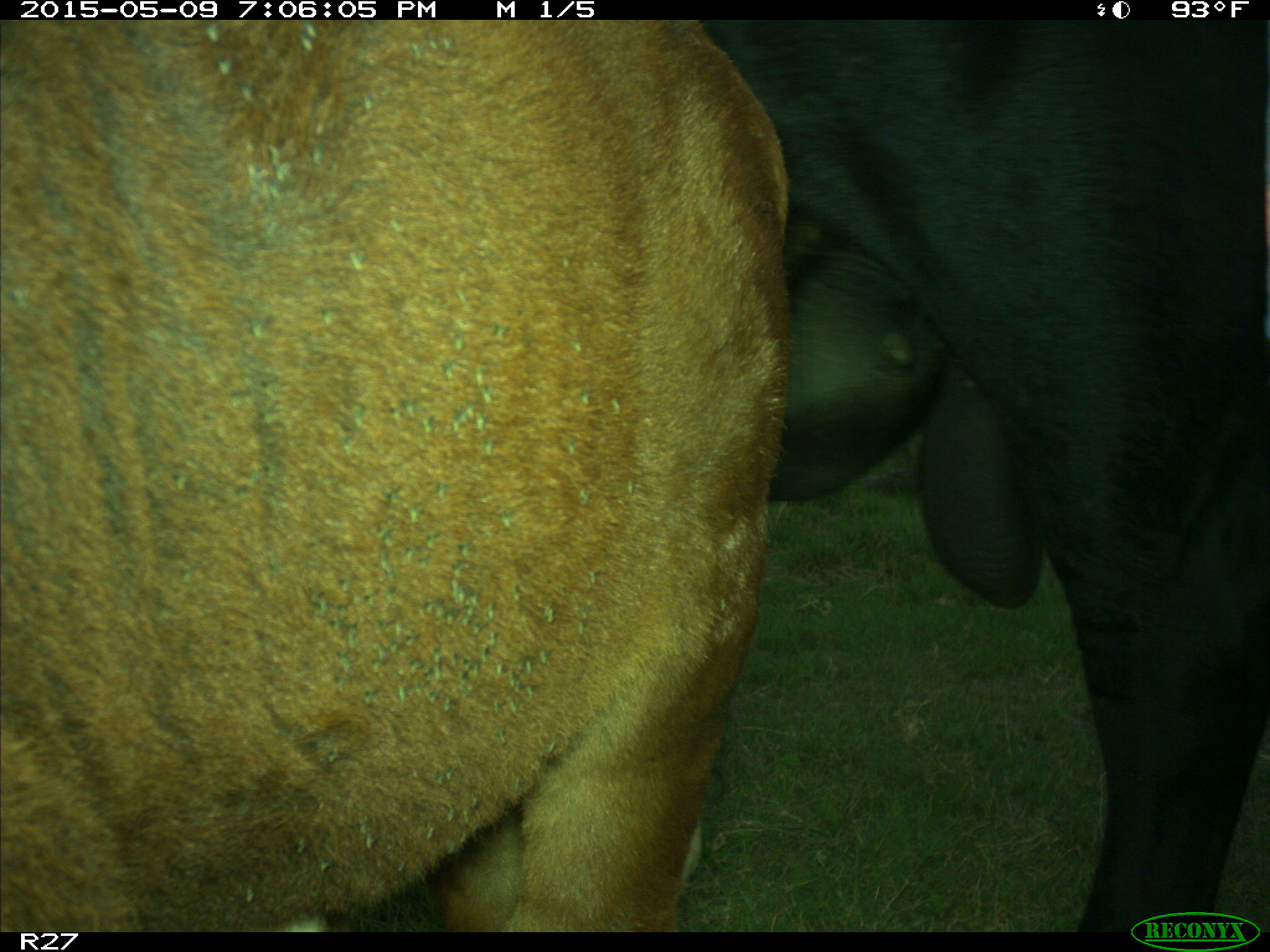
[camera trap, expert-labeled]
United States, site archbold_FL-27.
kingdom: Animalia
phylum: Chordata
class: Mammalia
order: Artiodactyla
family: Bovidae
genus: Bos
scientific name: Bos taurus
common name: domestic cow